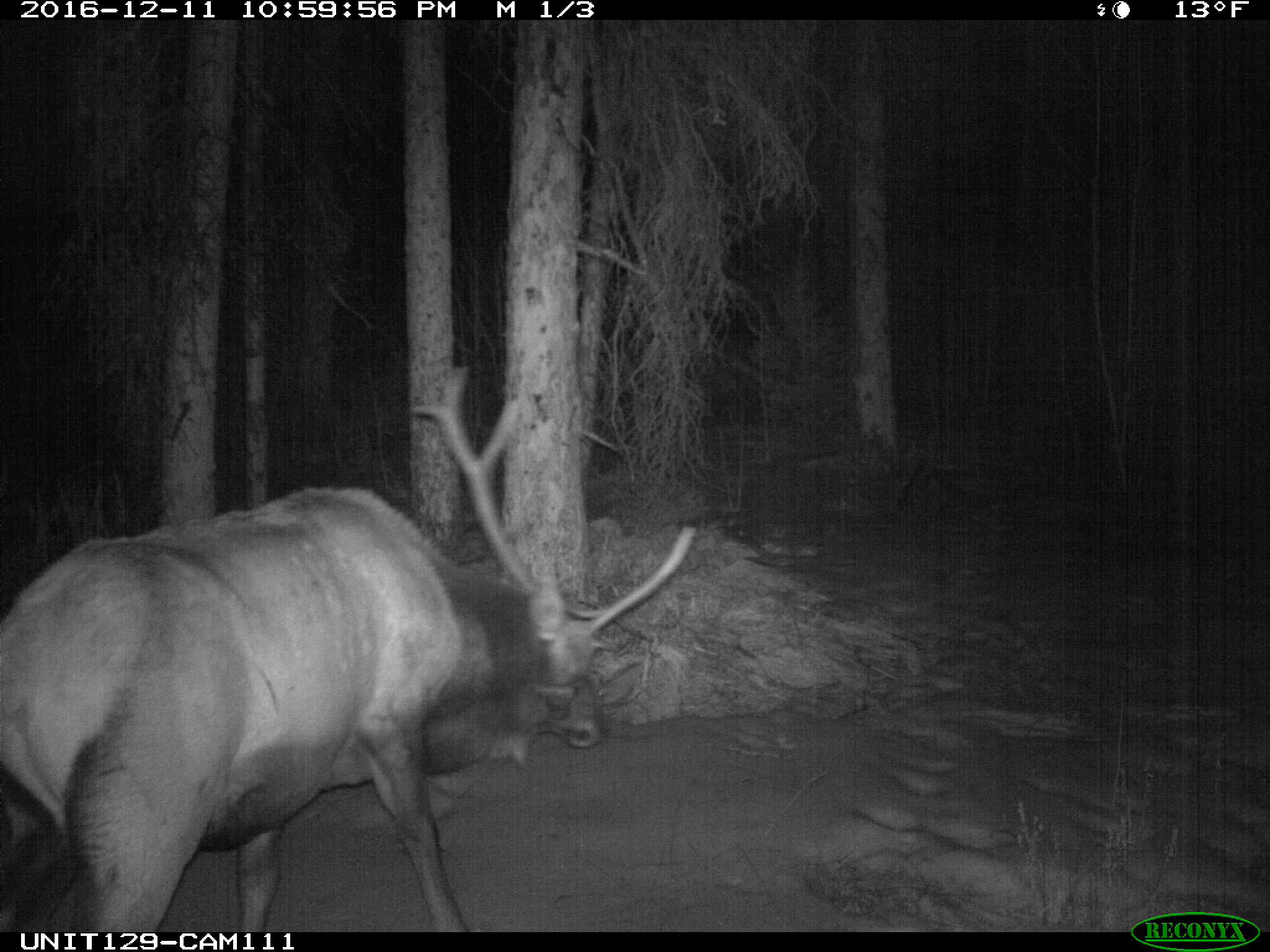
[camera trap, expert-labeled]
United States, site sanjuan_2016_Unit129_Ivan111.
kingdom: Animalia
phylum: Chordata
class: Mammalia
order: Artiodactyla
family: Cervidae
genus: Cervus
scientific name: Cervus elaphus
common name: red deer